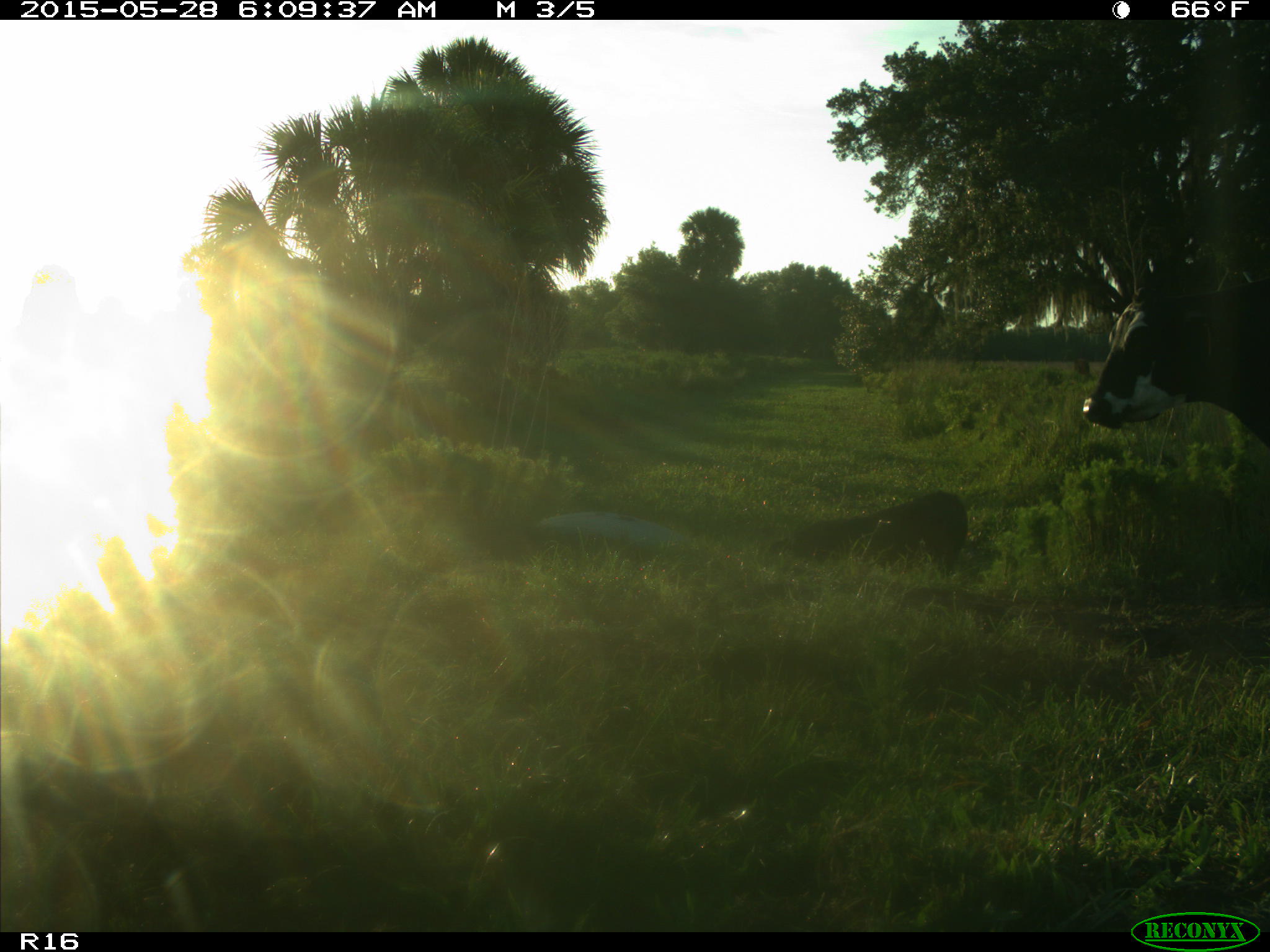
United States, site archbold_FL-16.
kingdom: Animalia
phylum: Chordata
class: Mammalia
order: Artiodactyla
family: Bovidae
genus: Bos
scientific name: Bos taurus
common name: domestic cow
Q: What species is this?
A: Bos taurus (domestic cow).